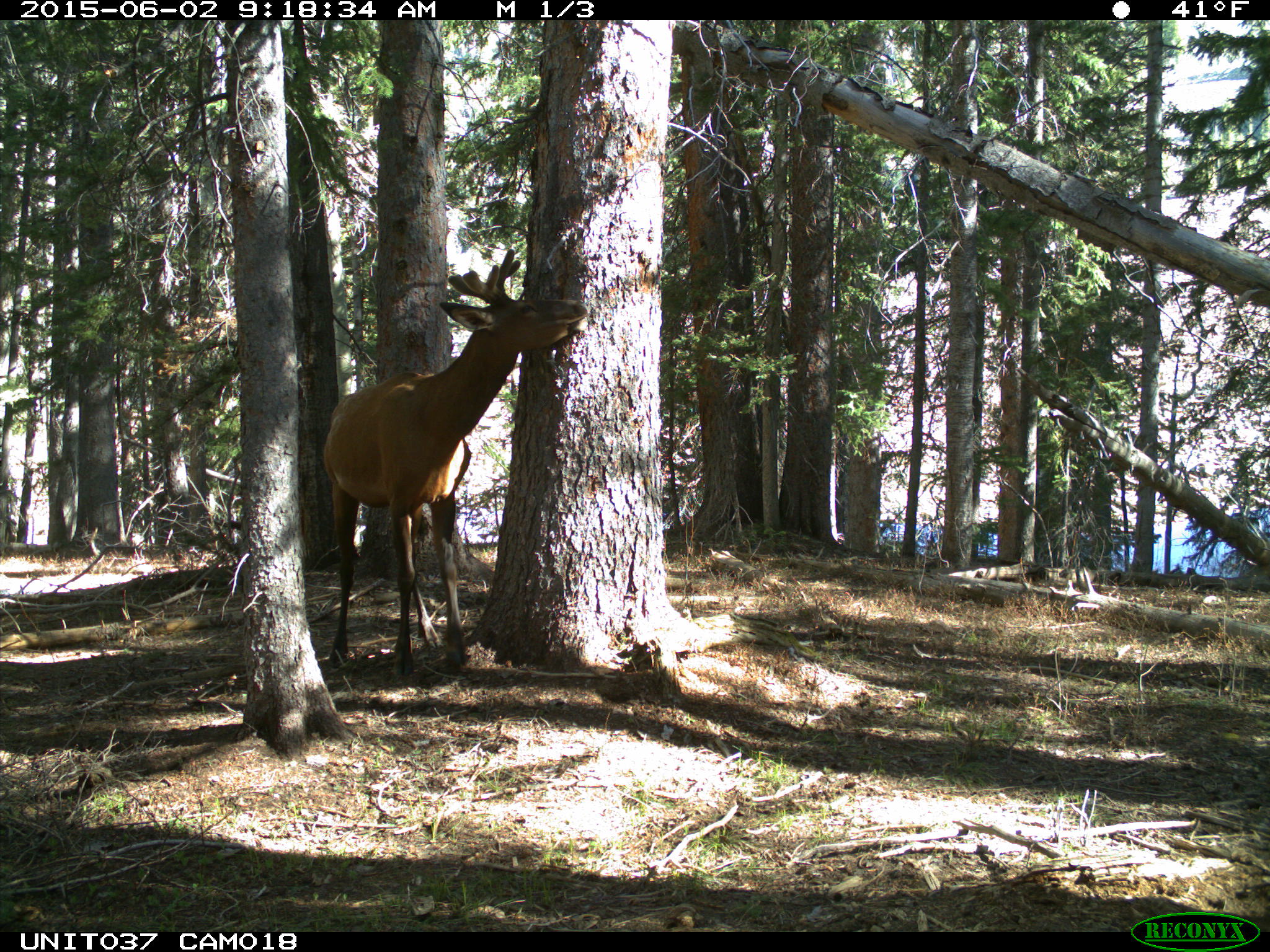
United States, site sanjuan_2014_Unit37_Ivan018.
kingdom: Animalia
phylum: Chordata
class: Mammalia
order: Artiodactyla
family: Cervidae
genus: Cervus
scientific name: Cervus elaphus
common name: red deer